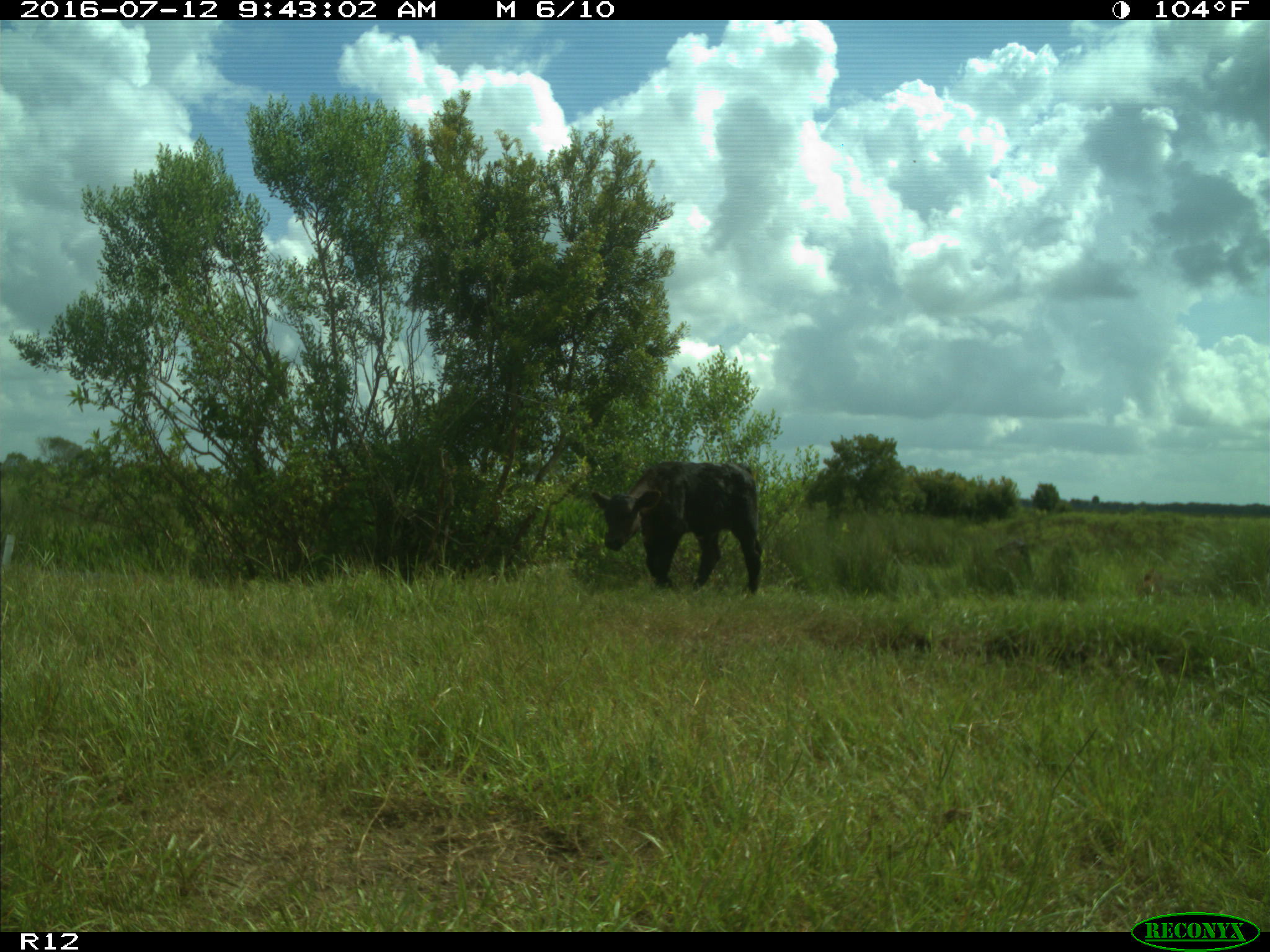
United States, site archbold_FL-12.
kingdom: Animalia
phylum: Chordata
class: Mammalia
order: Artiodactyla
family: Bovidae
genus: Bos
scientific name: Bos taurus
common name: domestic cow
Bos taurus (domestic cow).